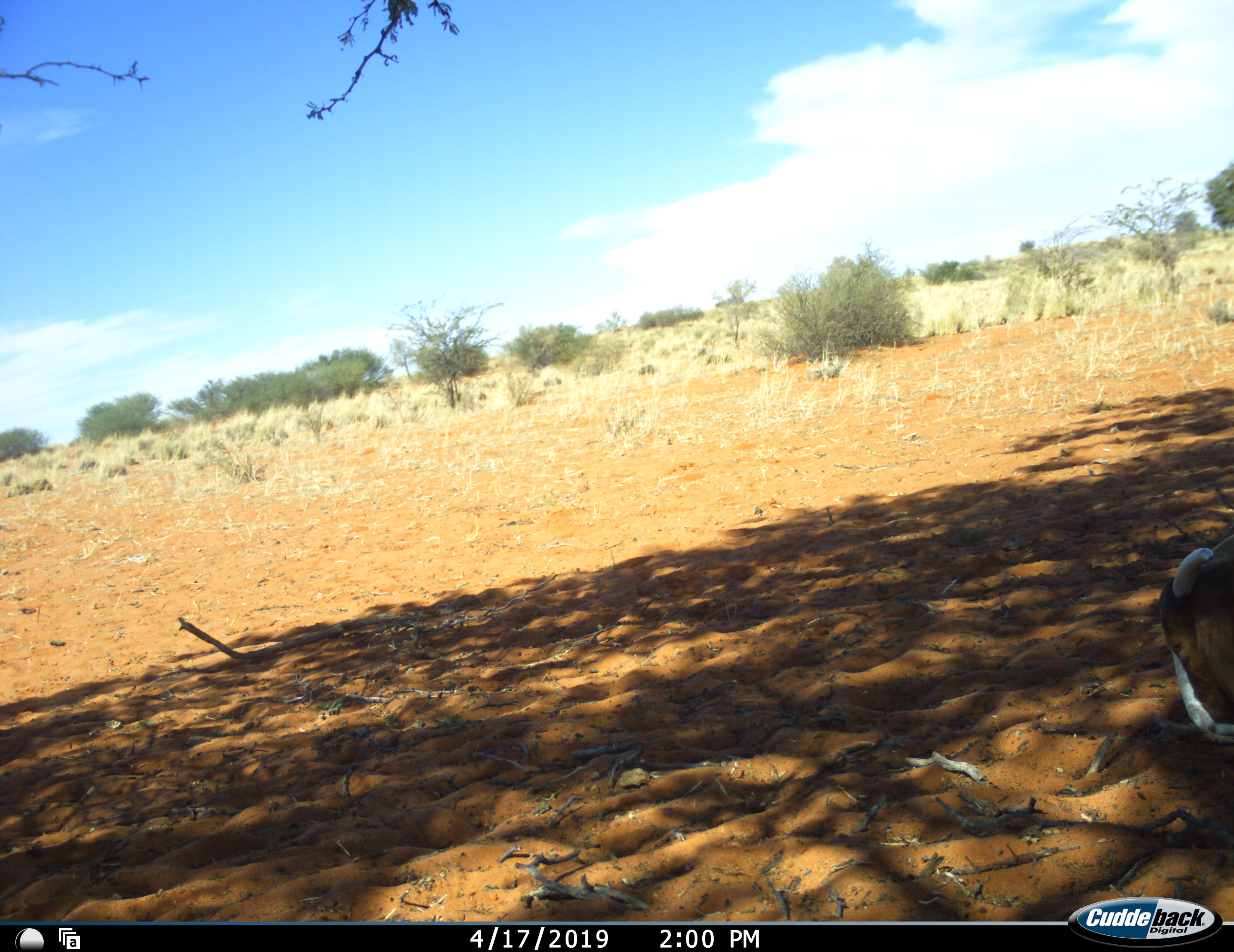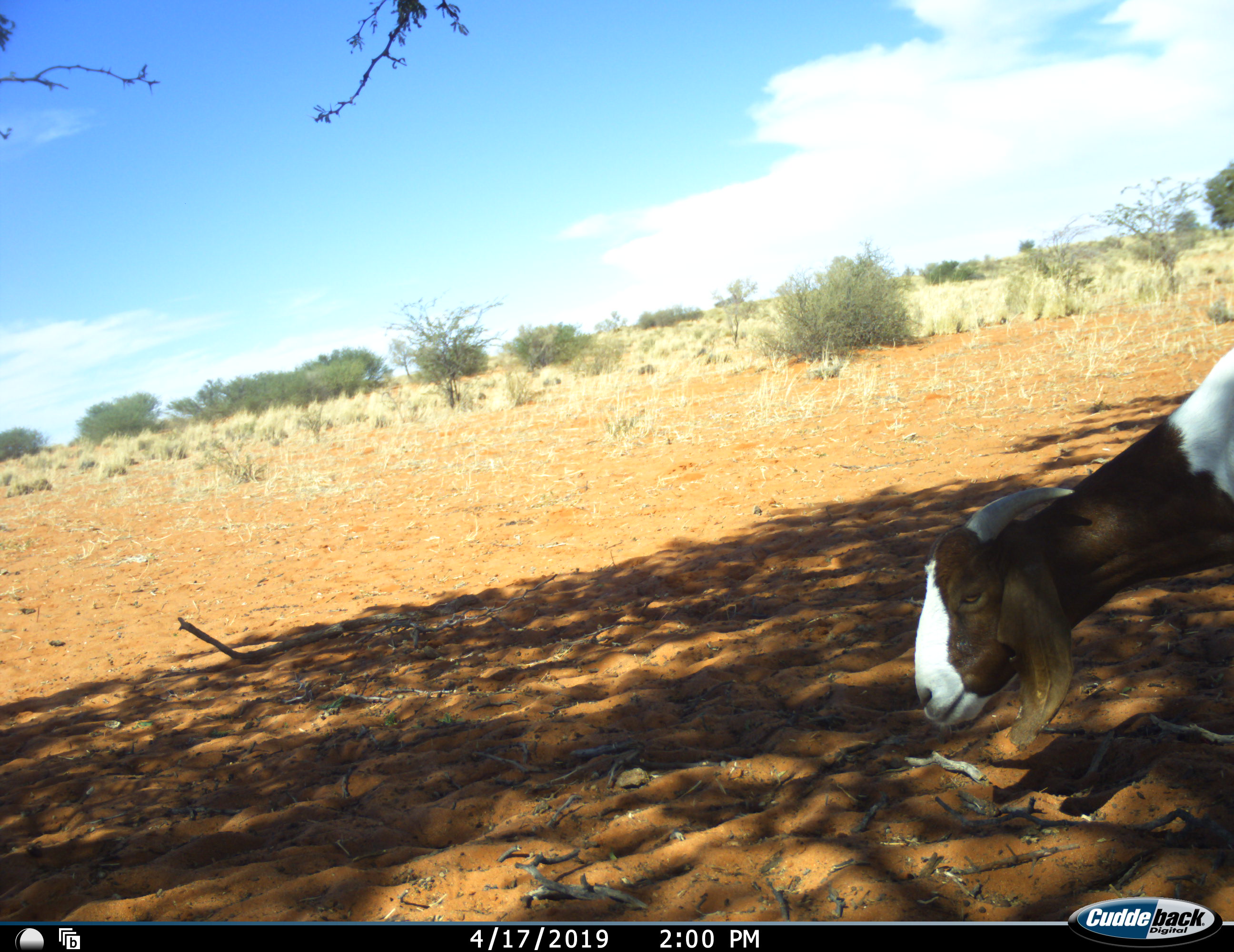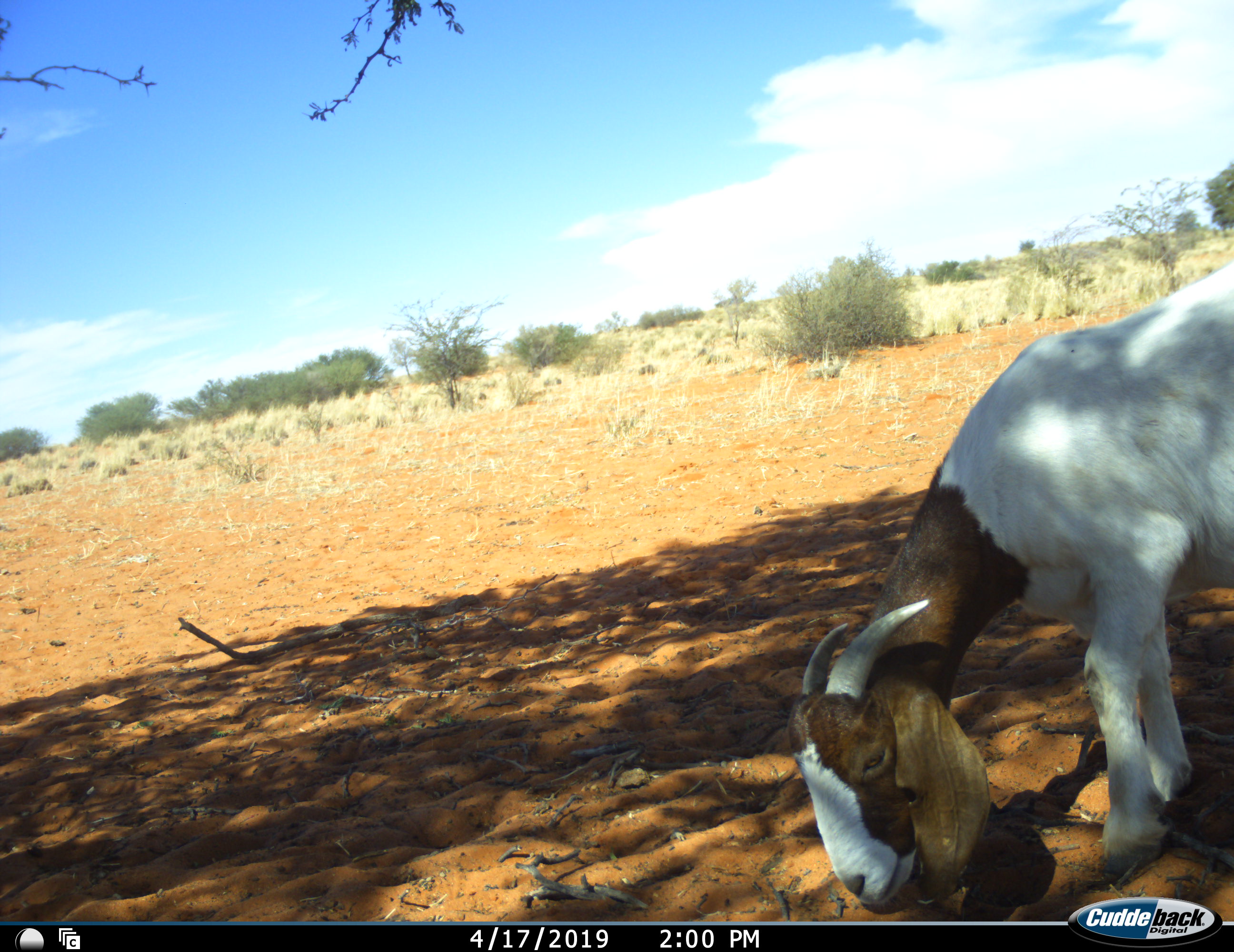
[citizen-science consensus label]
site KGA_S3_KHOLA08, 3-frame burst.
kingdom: Animalia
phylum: Chordata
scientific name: Vertebrata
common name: domestic animal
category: domesticanimal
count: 1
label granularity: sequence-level